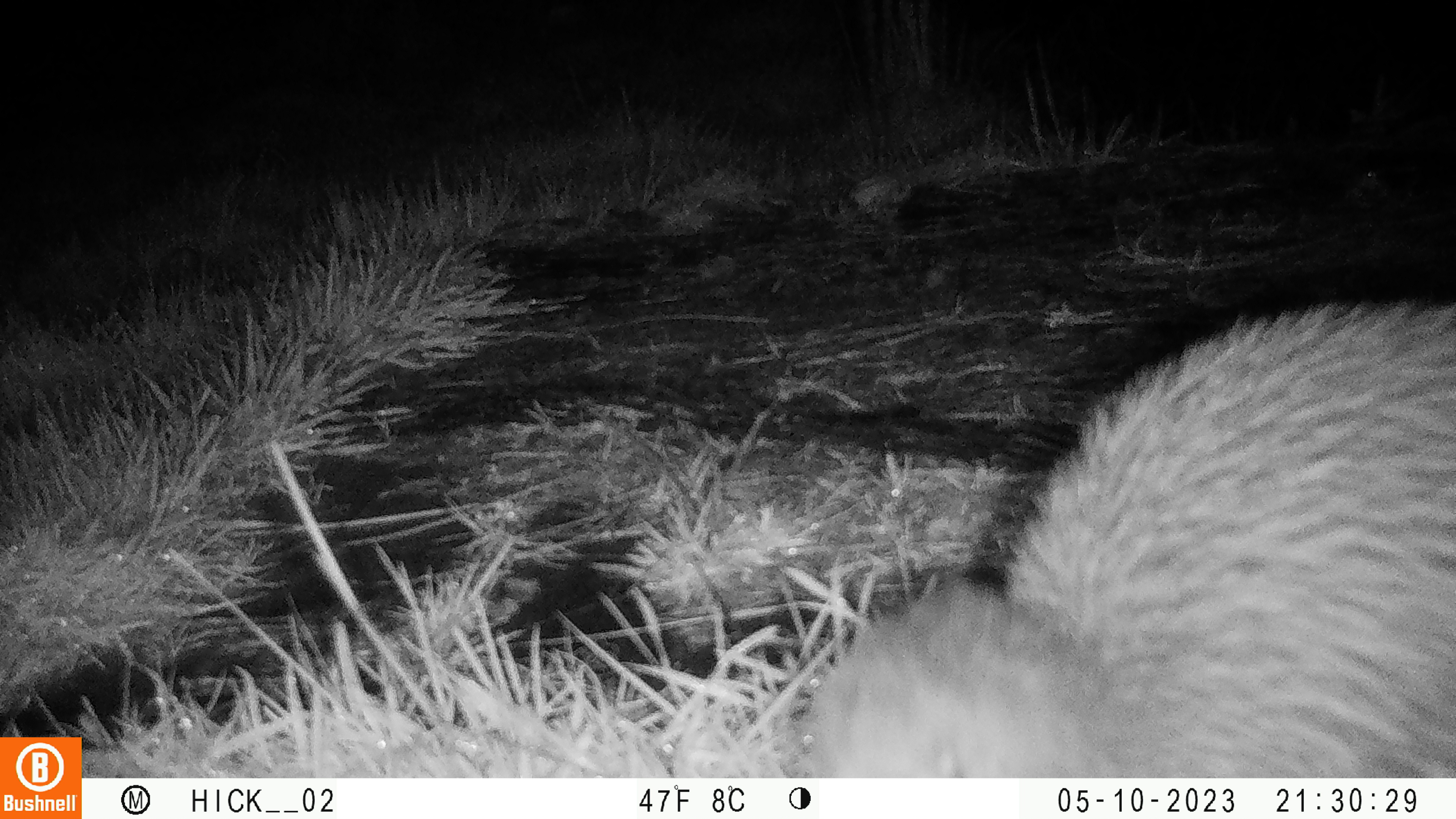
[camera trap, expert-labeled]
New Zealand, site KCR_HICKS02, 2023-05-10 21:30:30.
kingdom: Animalia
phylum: Chordata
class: Aves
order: Apterygiformes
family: Apterygidae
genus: Apteryx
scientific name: Apteryx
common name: kiwi